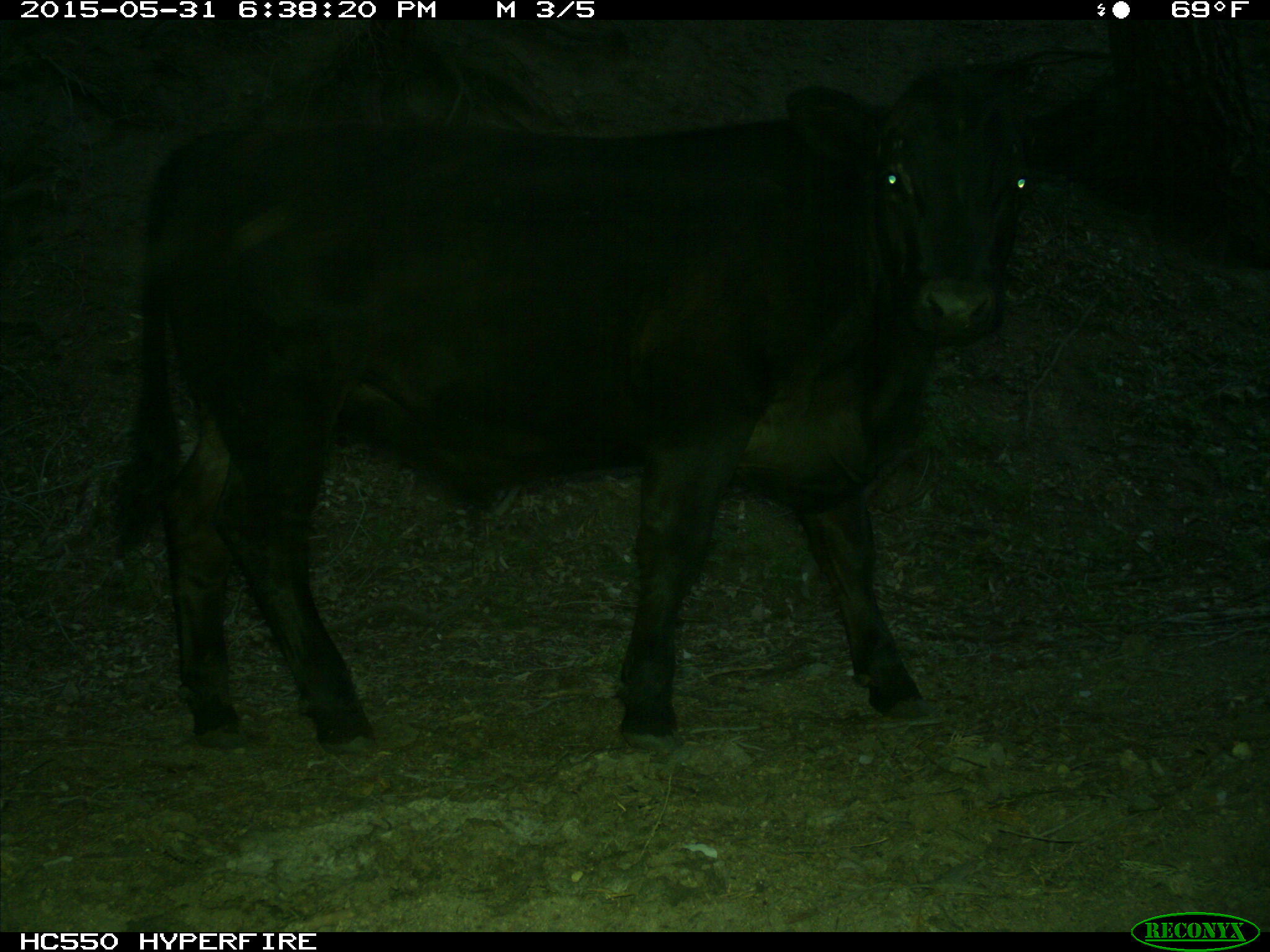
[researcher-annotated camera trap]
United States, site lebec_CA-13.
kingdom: Animalia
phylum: Chordata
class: Mammalia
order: Artiodactyla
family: Bovidae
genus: Bos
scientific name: Bos taurus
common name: domestic cow